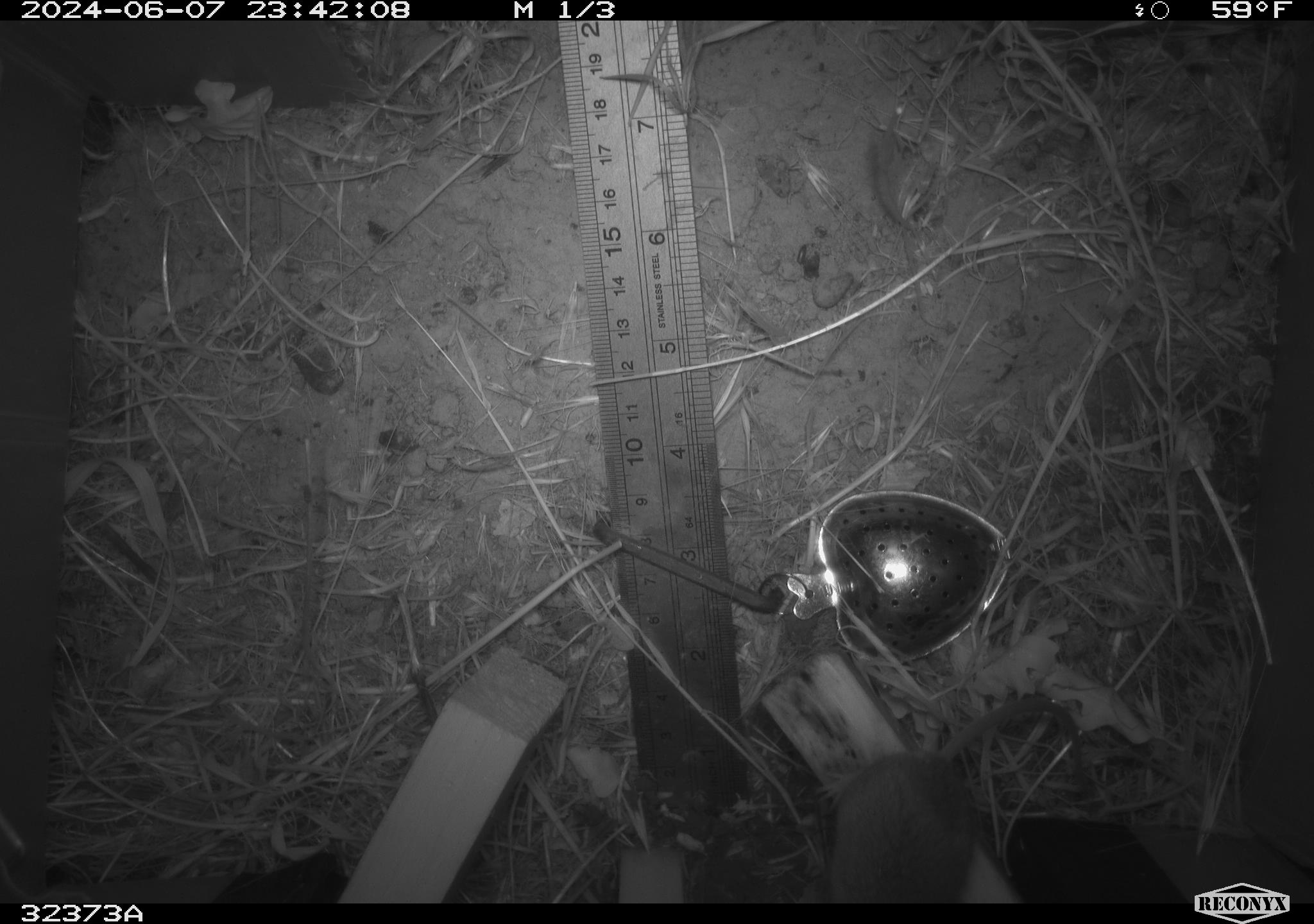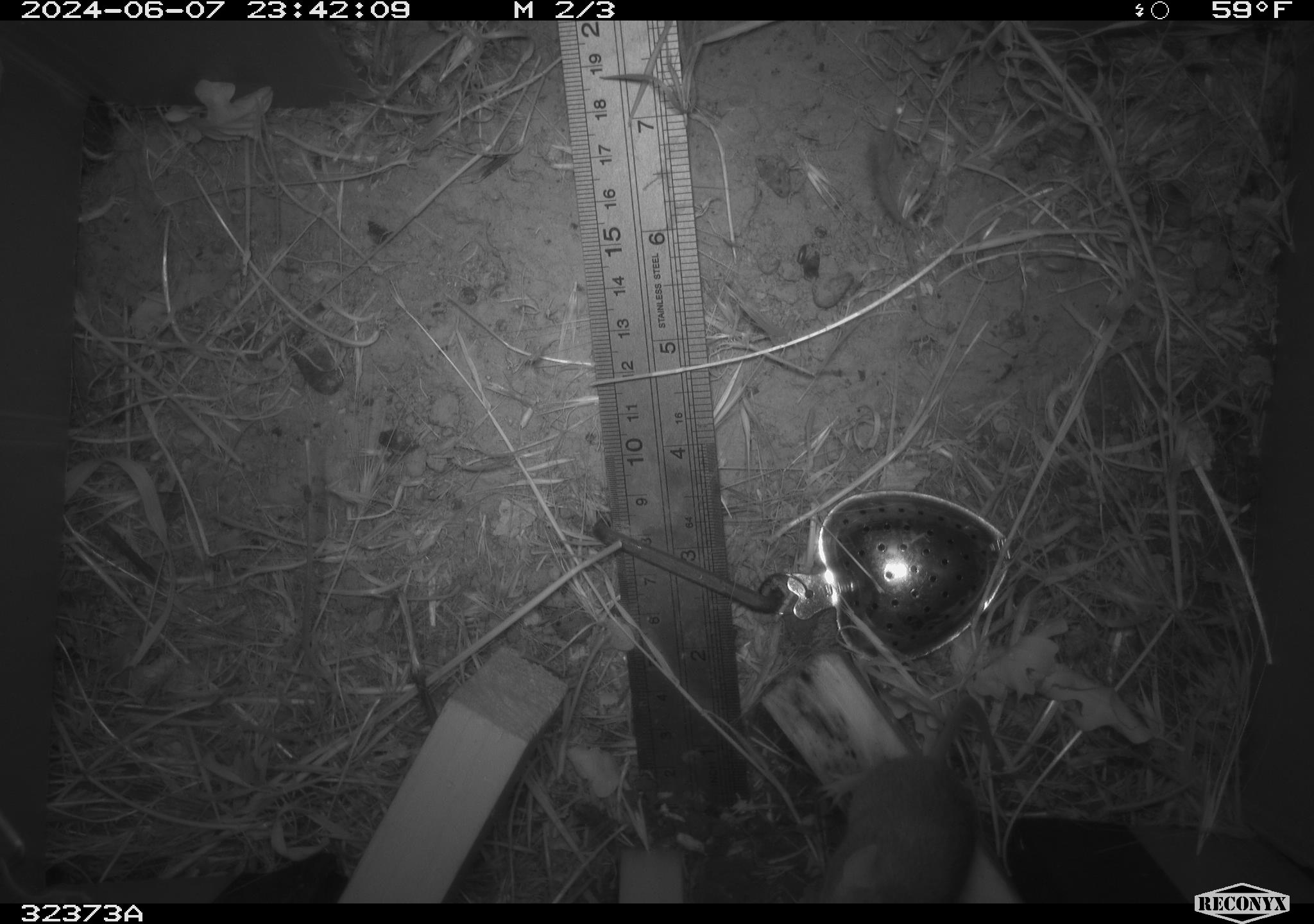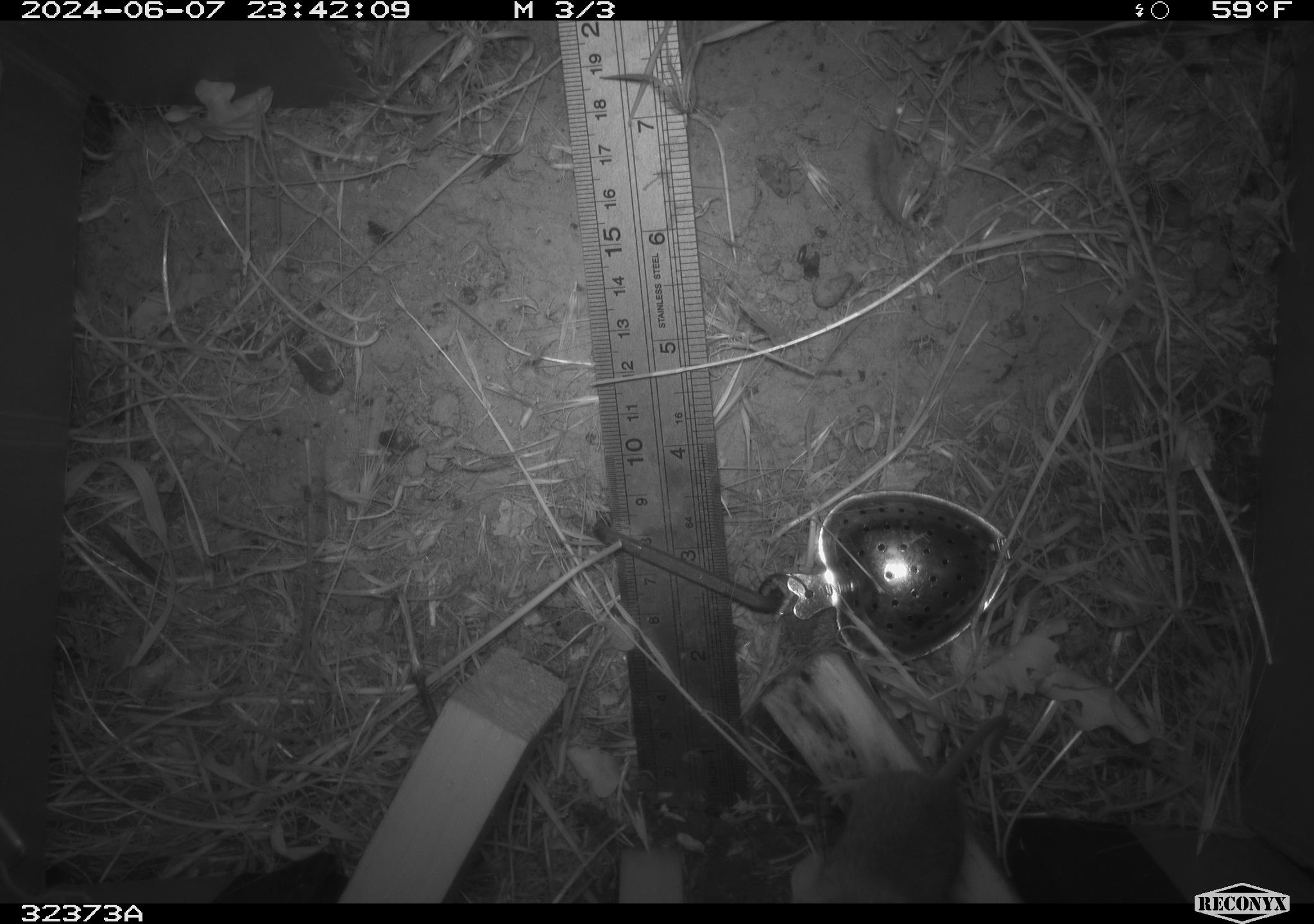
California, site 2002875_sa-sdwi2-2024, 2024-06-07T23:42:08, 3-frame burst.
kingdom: Animalia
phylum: Chordata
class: Mammalia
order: Rodentia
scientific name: Rodentia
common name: mouse species